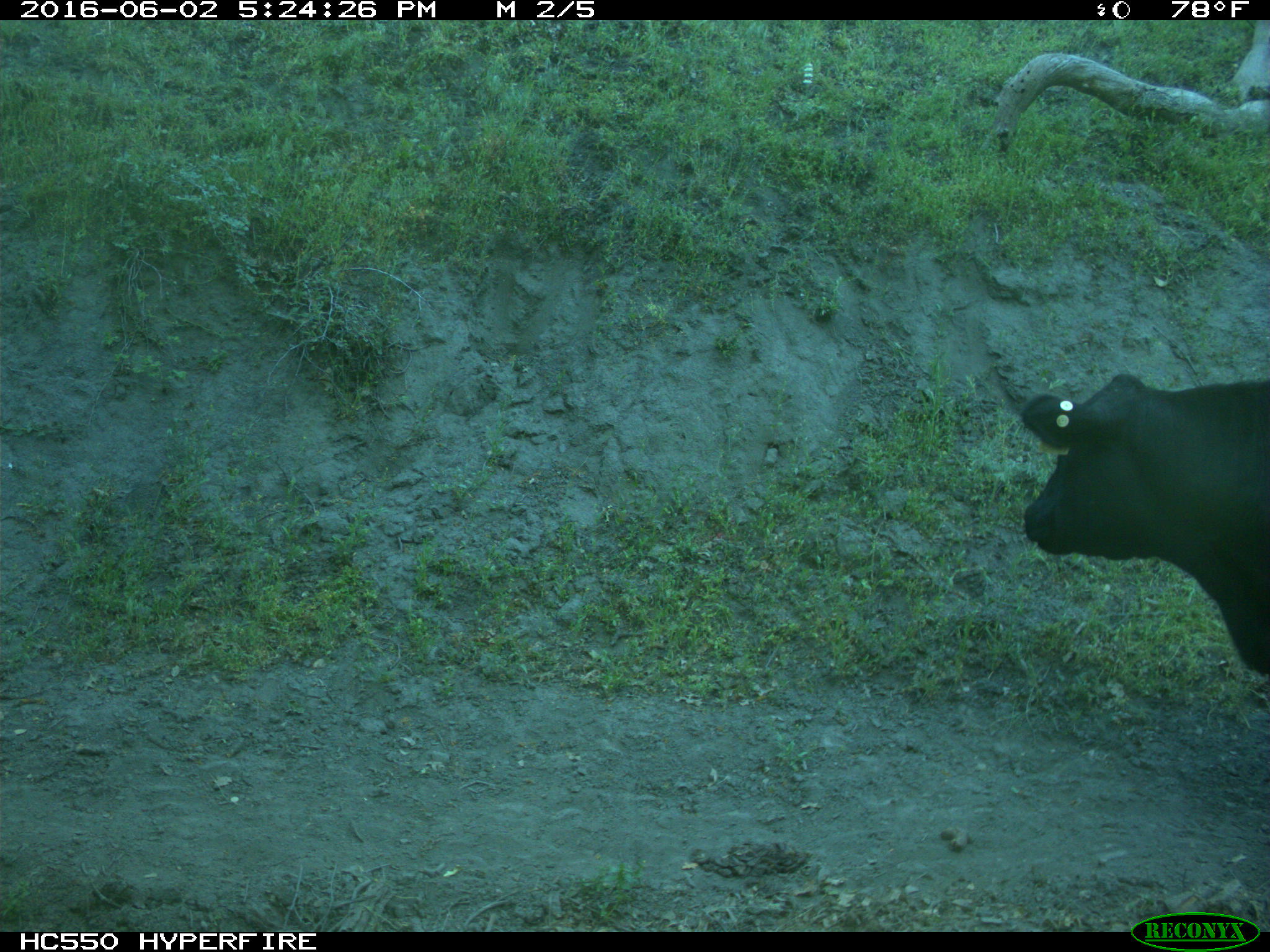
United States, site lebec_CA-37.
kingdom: Animalia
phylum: Chordata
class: Mammalia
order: Artiodactyla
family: Bovidae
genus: Bos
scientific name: Bos taurus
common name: domestic cow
Bos taurus (domestic cow).